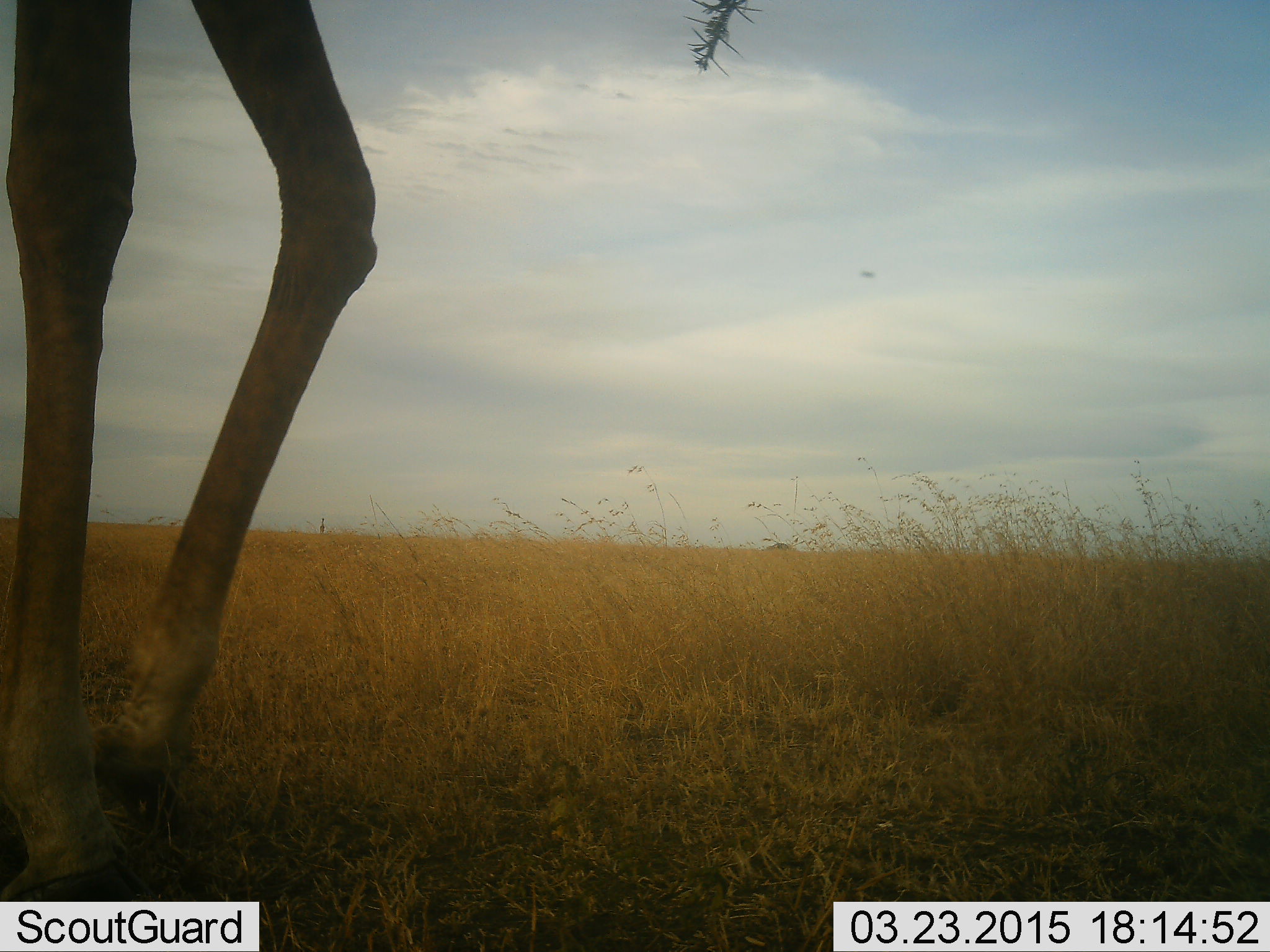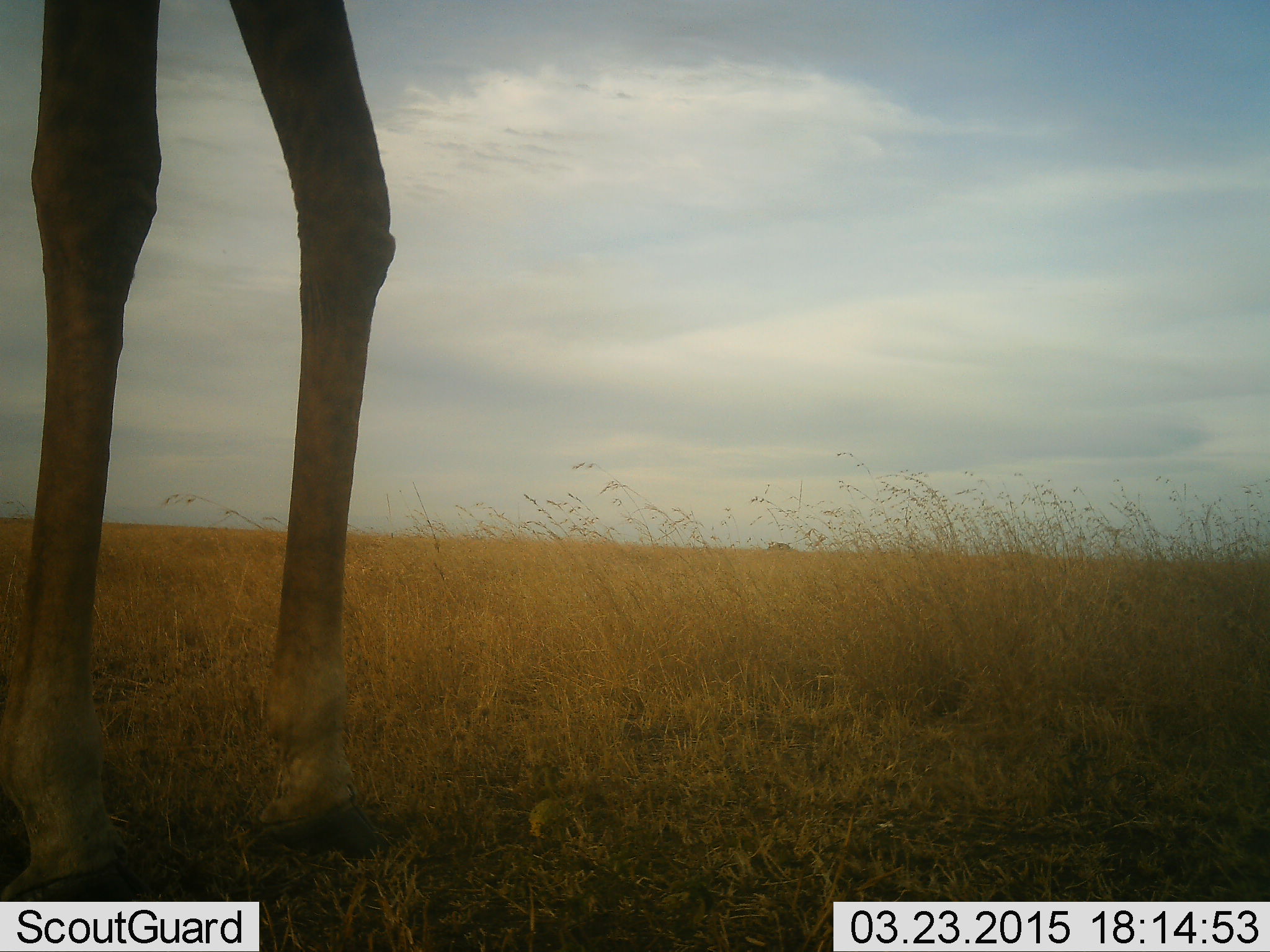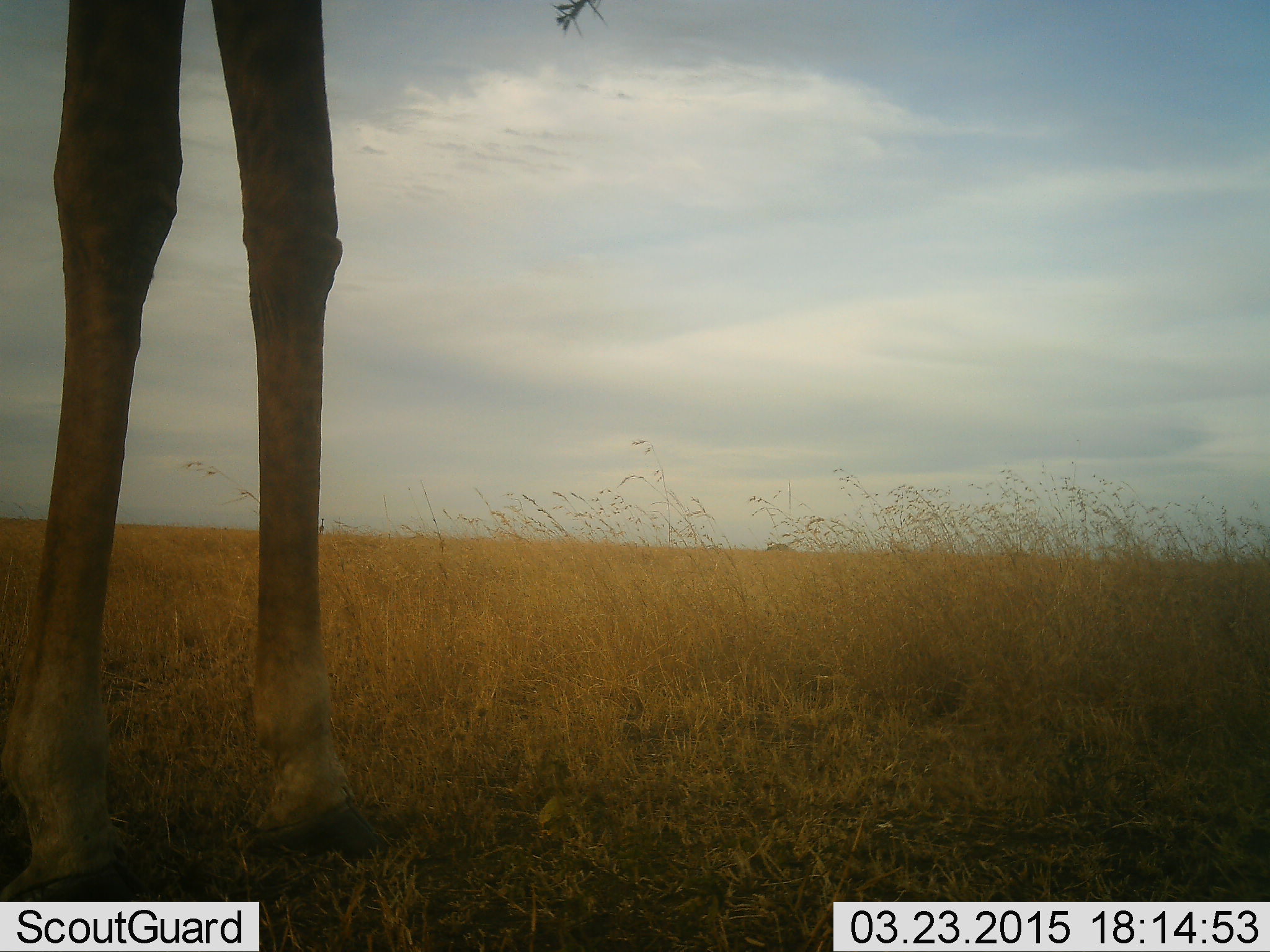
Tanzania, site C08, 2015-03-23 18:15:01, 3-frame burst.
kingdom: Animalia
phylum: Chordata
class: Mammalia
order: Artiodactyla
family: Giraffidae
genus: Giraffa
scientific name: Giraffa camelopardalis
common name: giraffe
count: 1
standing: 60%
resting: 0%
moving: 30%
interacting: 0%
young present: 0%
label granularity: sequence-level